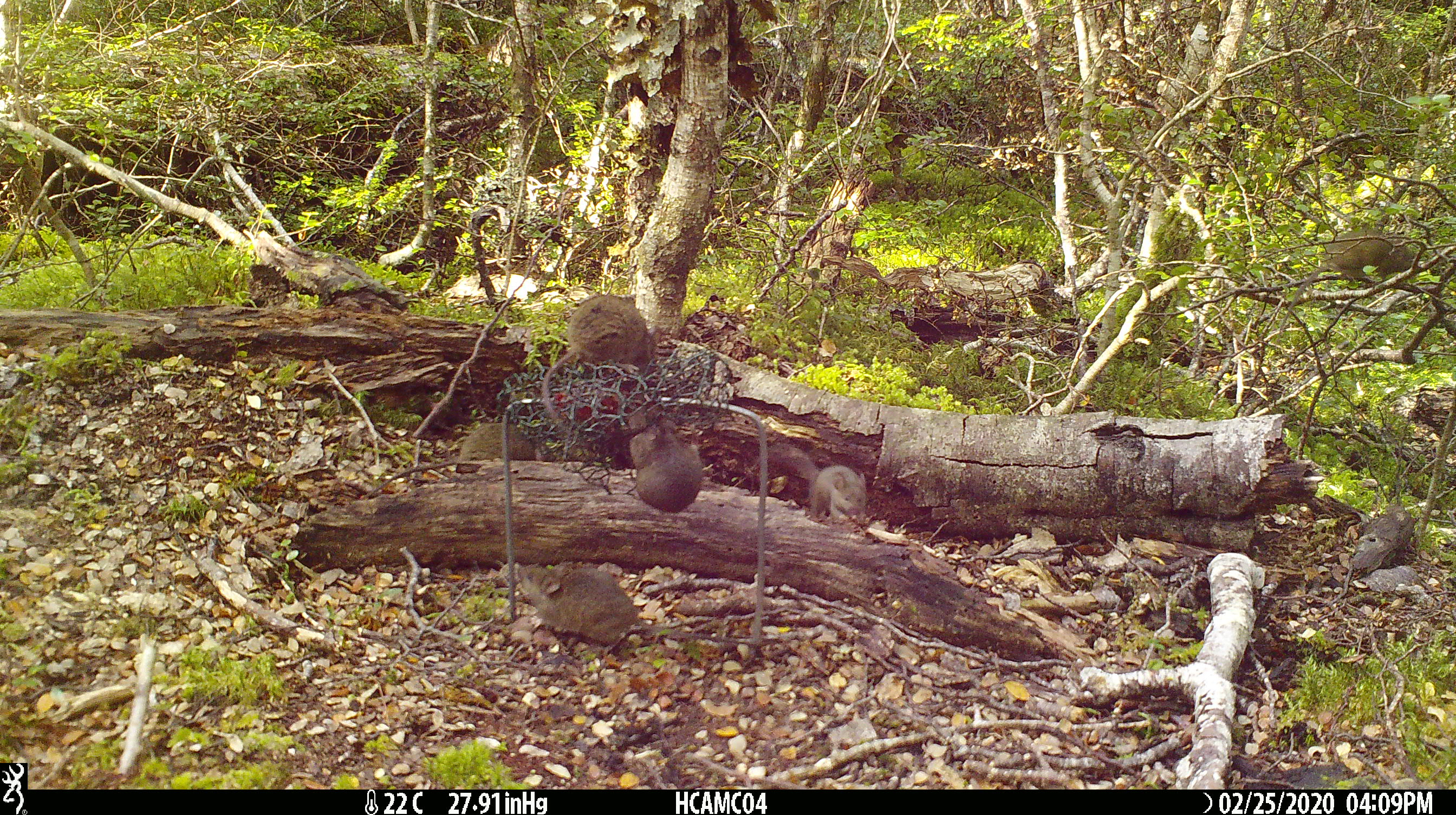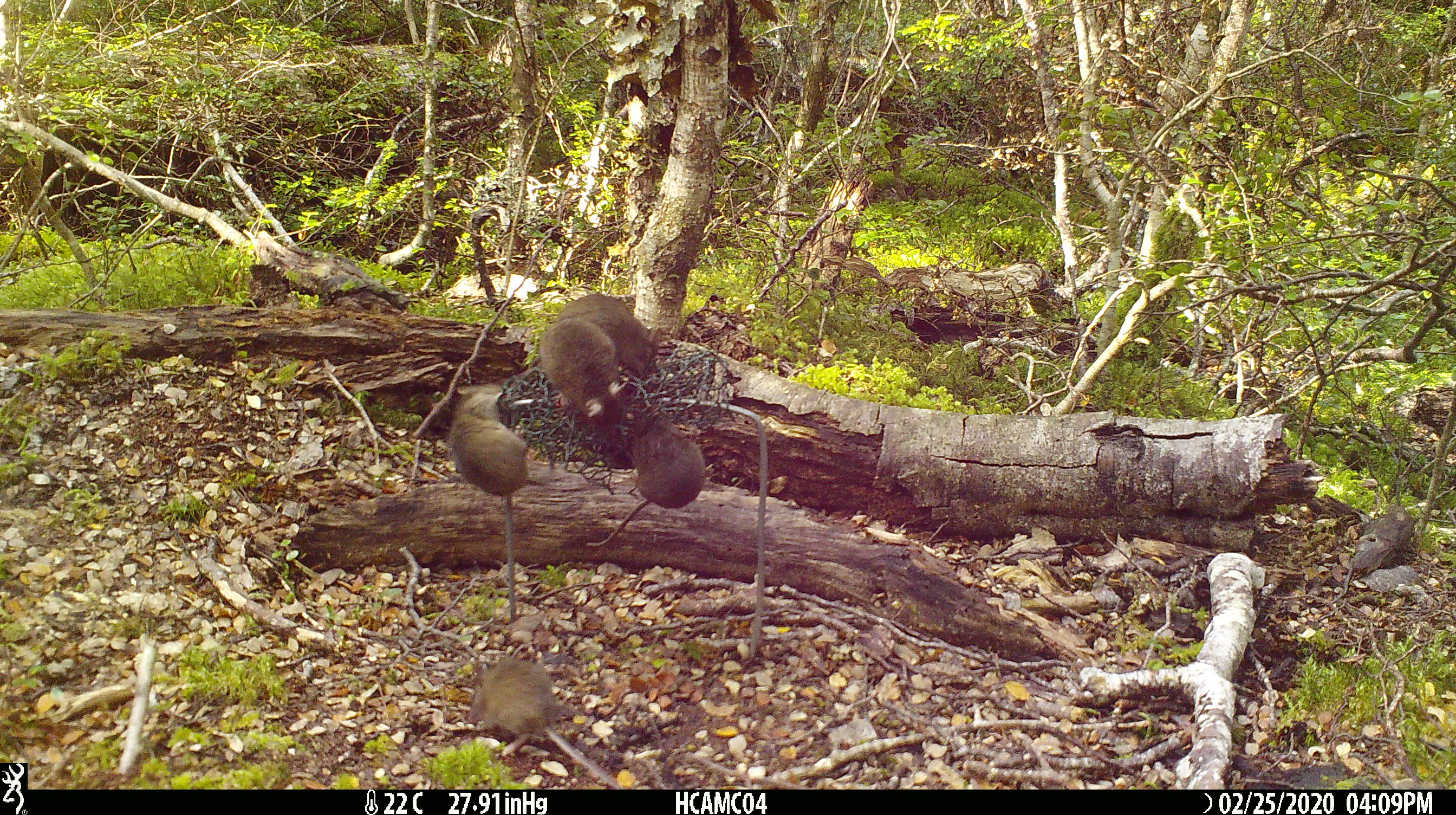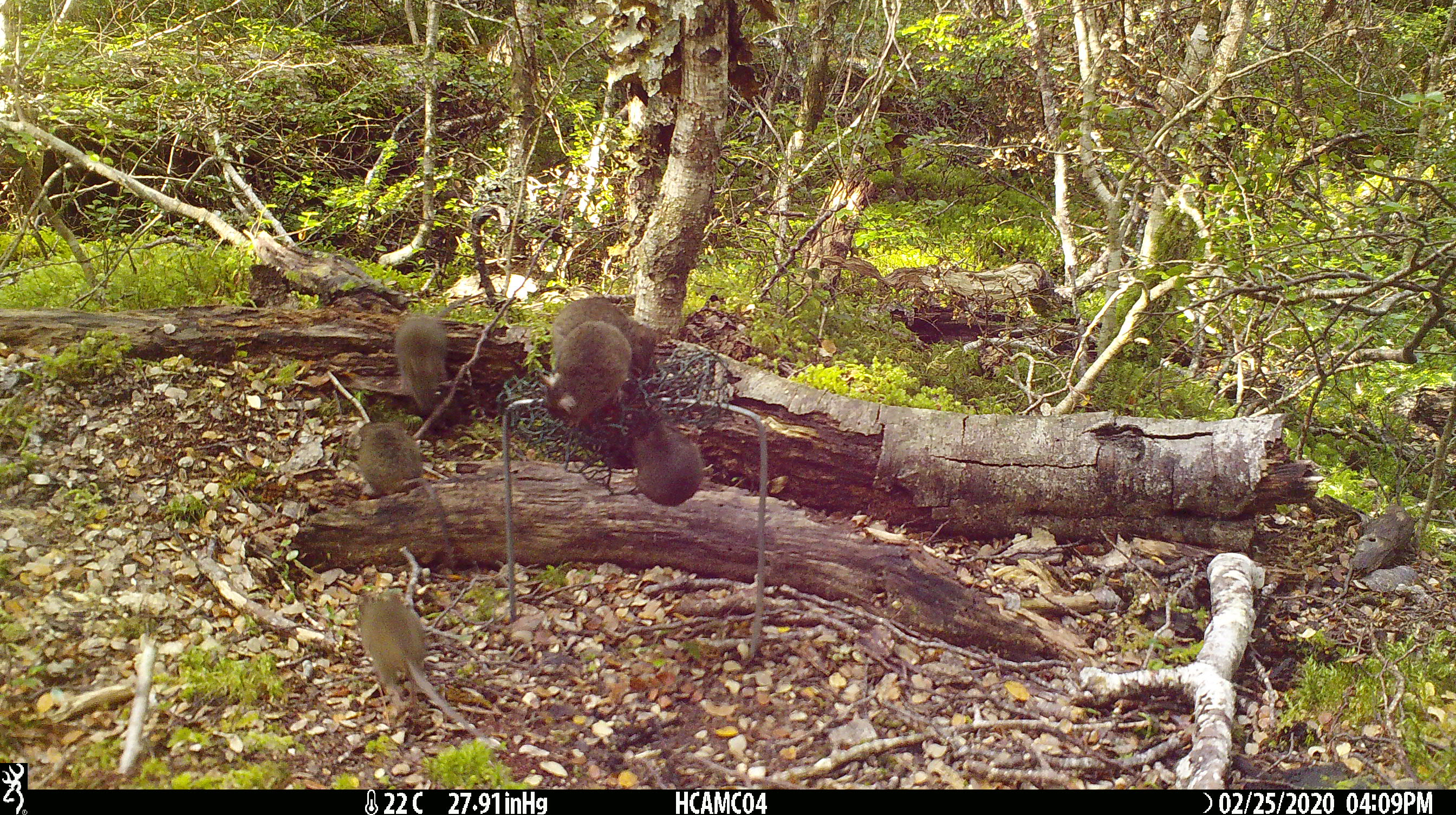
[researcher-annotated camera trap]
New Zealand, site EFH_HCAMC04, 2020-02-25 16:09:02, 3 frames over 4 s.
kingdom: Animalia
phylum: Chordata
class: Mammalia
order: Rodentia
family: Muridae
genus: Mus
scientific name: Mus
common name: mouse